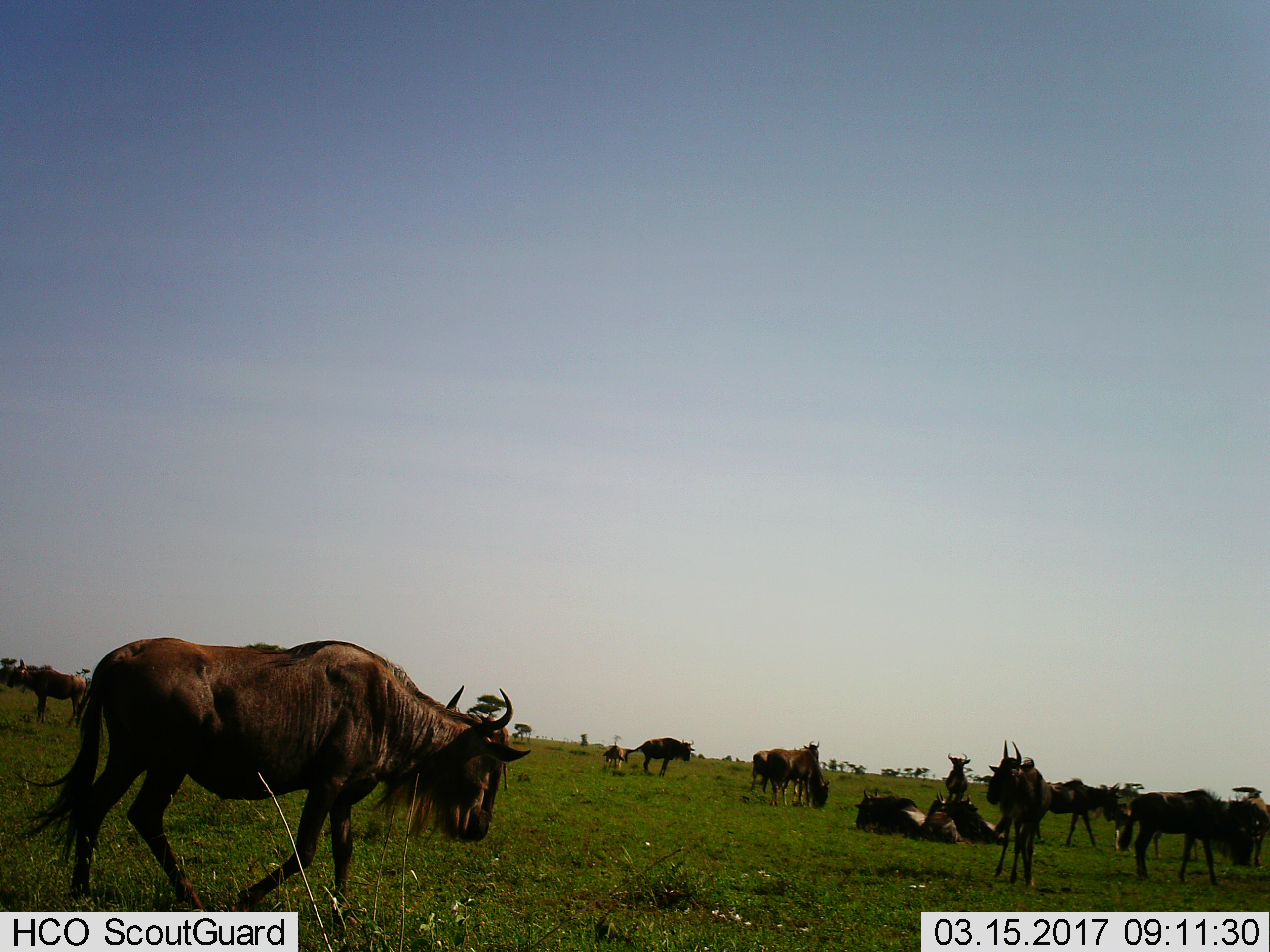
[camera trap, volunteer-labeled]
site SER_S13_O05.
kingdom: Animalia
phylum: Chordata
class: Mammalia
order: Artiodactyla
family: Bovidae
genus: Connochaetes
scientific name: Connochaetes taurinus taurinus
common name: blue wildebeest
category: wildebeestblue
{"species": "wildebeestblue (blue wildebeest) (Connochaetes taurinus taurinus)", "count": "11-50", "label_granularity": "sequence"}